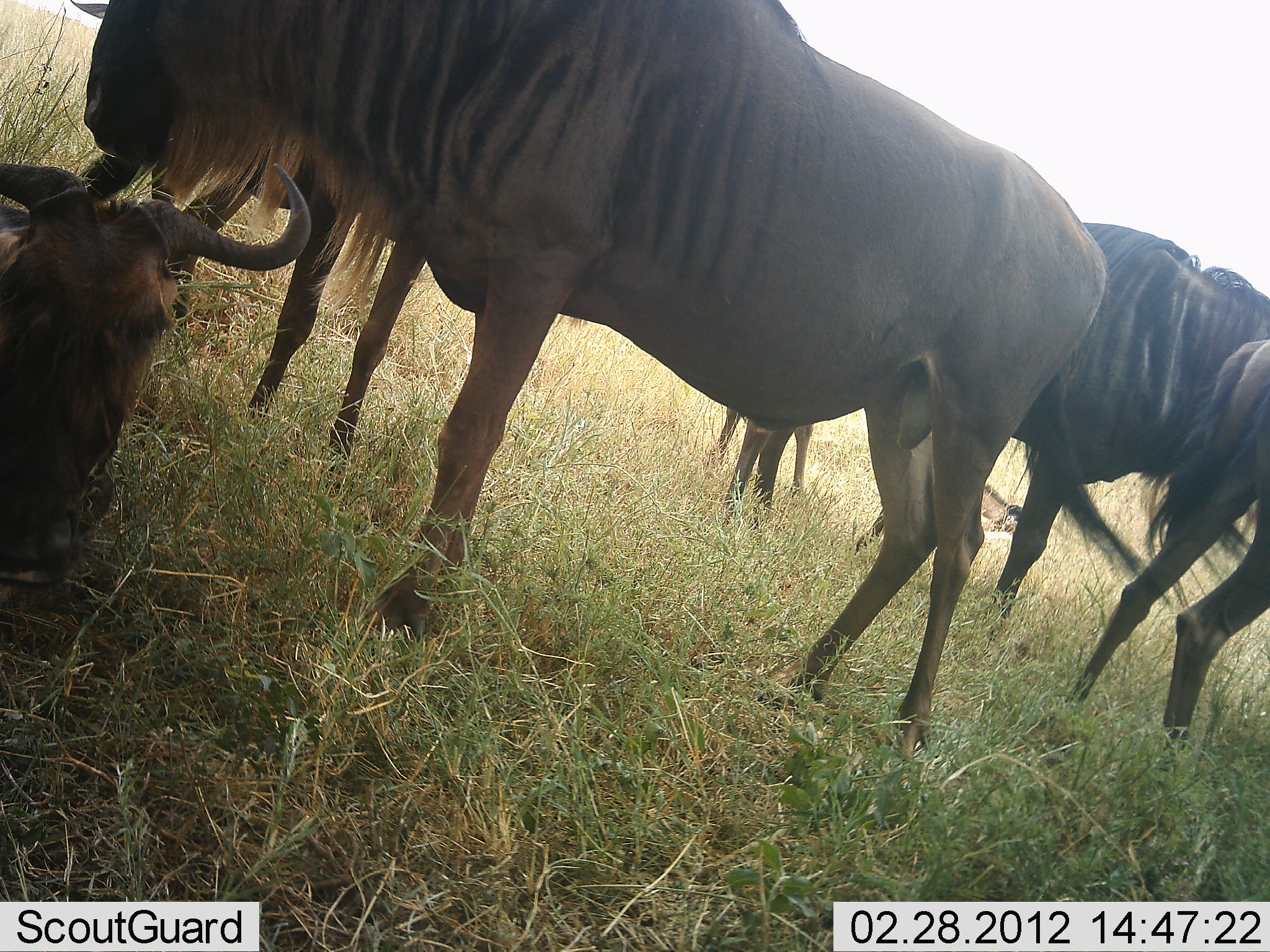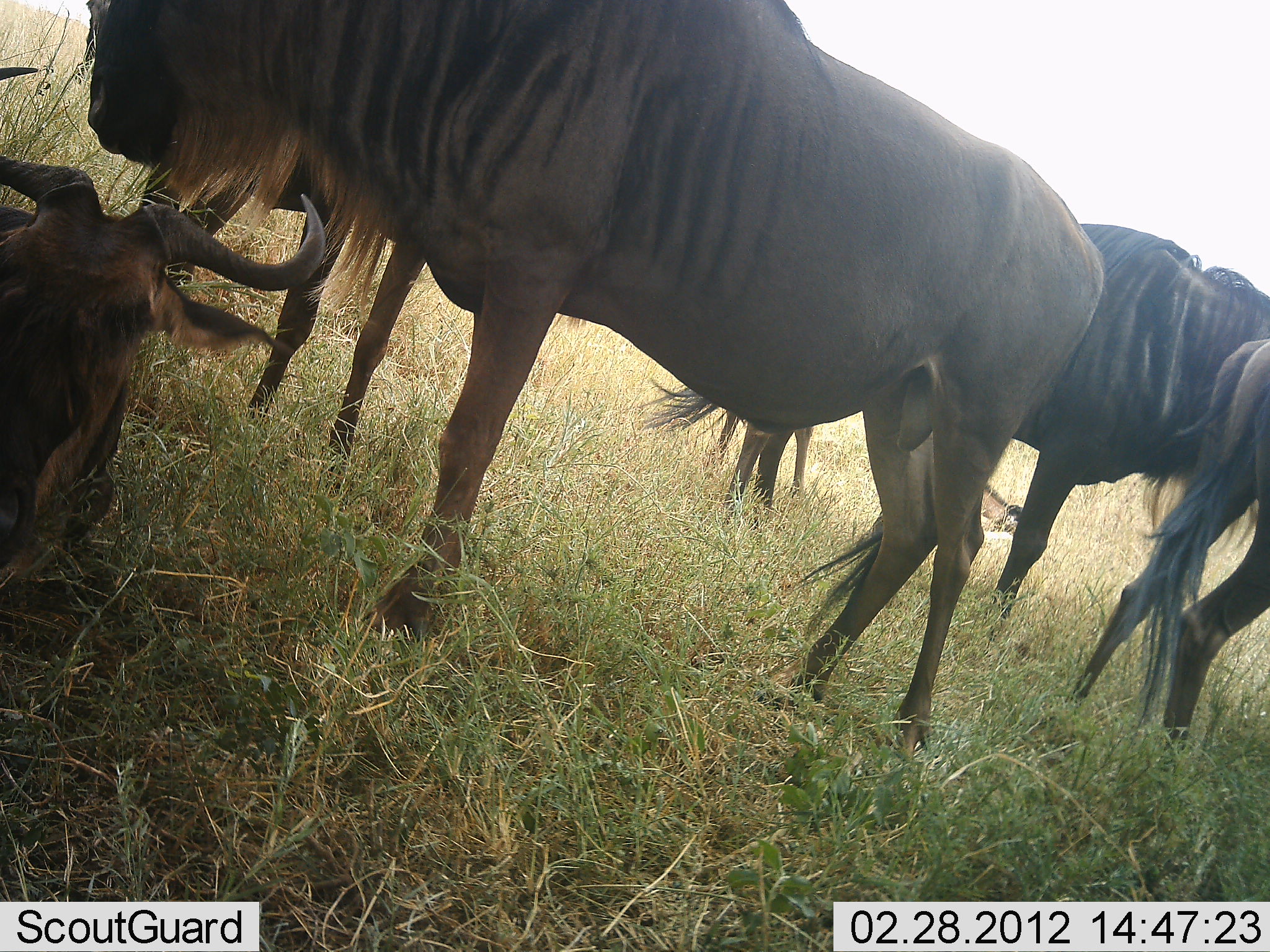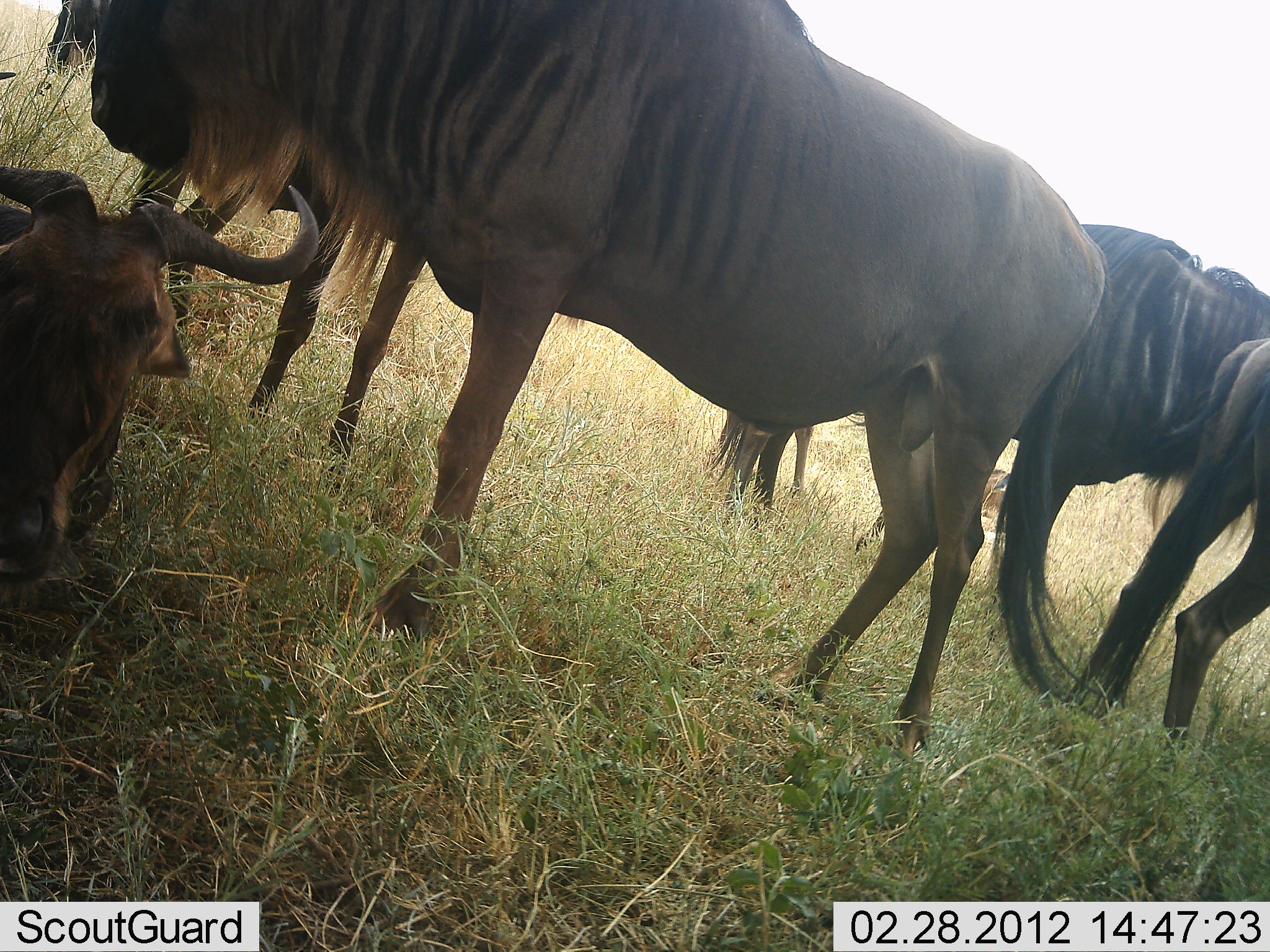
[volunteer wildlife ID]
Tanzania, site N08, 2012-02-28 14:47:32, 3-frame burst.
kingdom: Animalia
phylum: Chordata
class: Mammalia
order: Artiodactyla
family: Bovidae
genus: Connochaetes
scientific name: Connochaetes taurinus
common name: blue wildebeest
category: wildebeest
Wildebeest (blue wildebeest) (Connochaetes taurinus), count 6. Behavior (volunteer vote fractions): standing 91%, resting 94%, moving 0%, interacting 0%. Young present (vote fraction): 16%. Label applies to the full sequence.